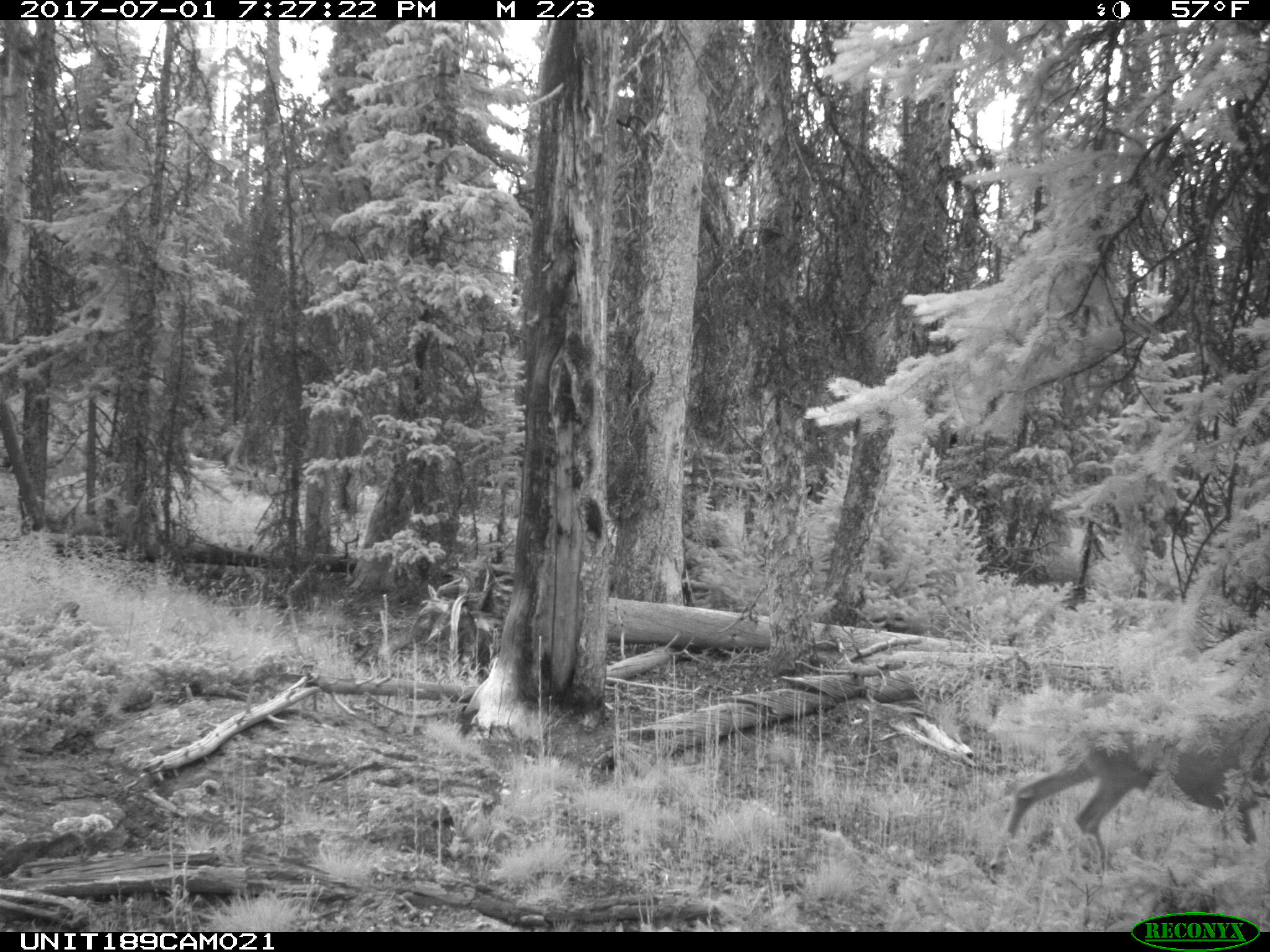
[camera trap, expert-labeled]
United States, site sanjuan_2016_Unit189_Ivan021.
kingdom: Animalia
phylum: Chordata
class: Mammalia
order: Artiodactyla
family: Cervidae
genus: Odocoileus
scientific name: Odocoileus hemionus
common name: mule deer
Odocoileus hemionus (mule deer).